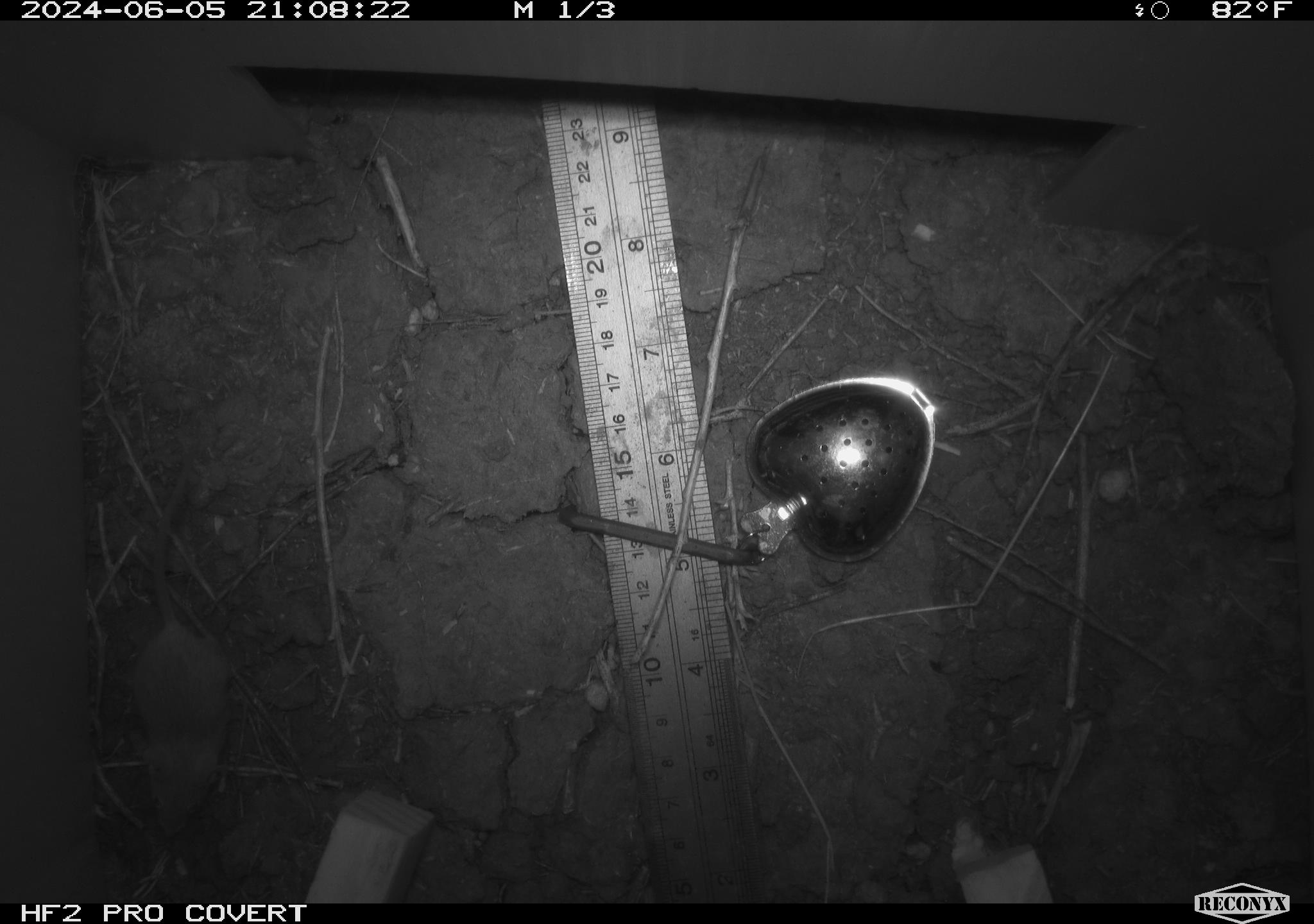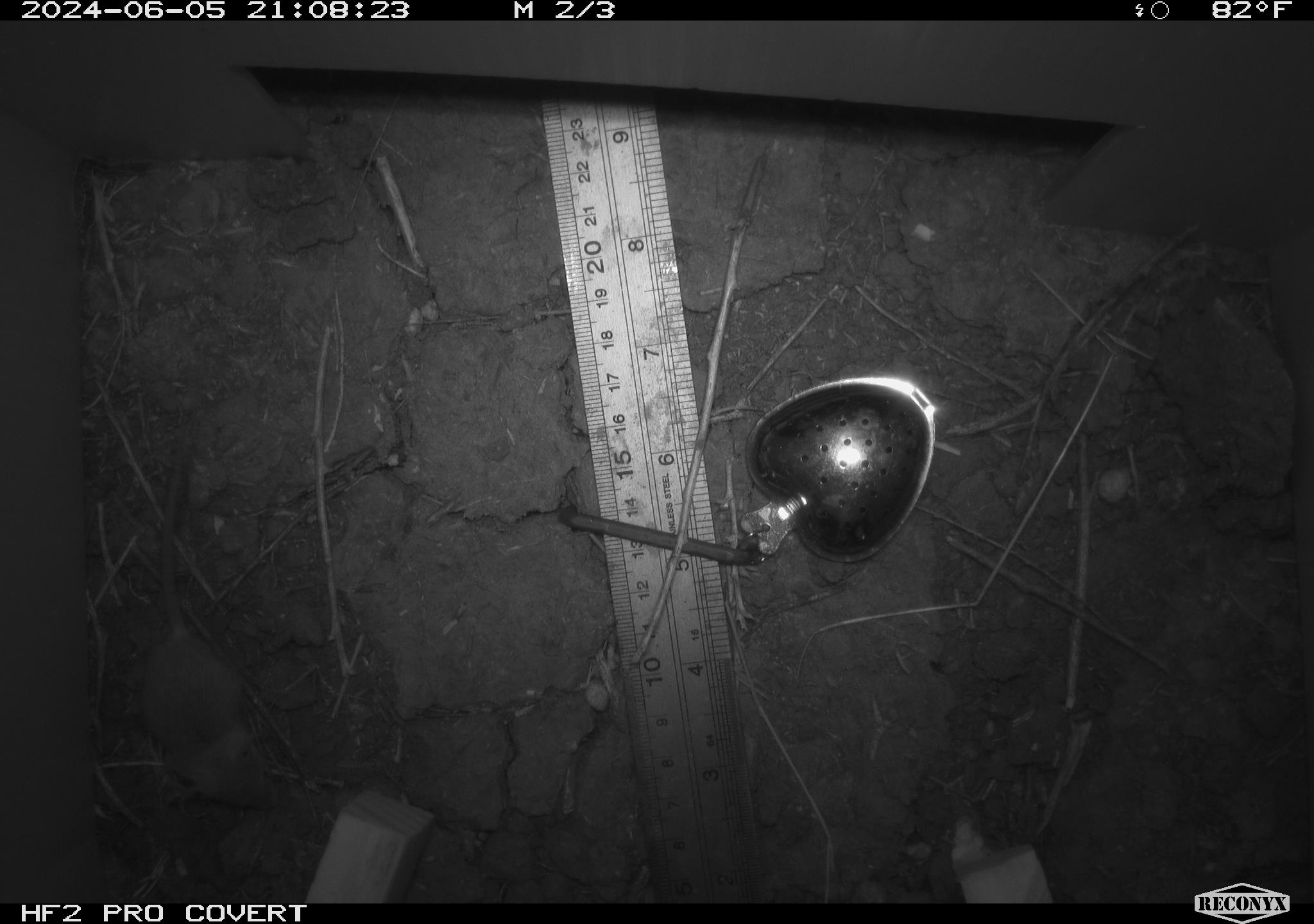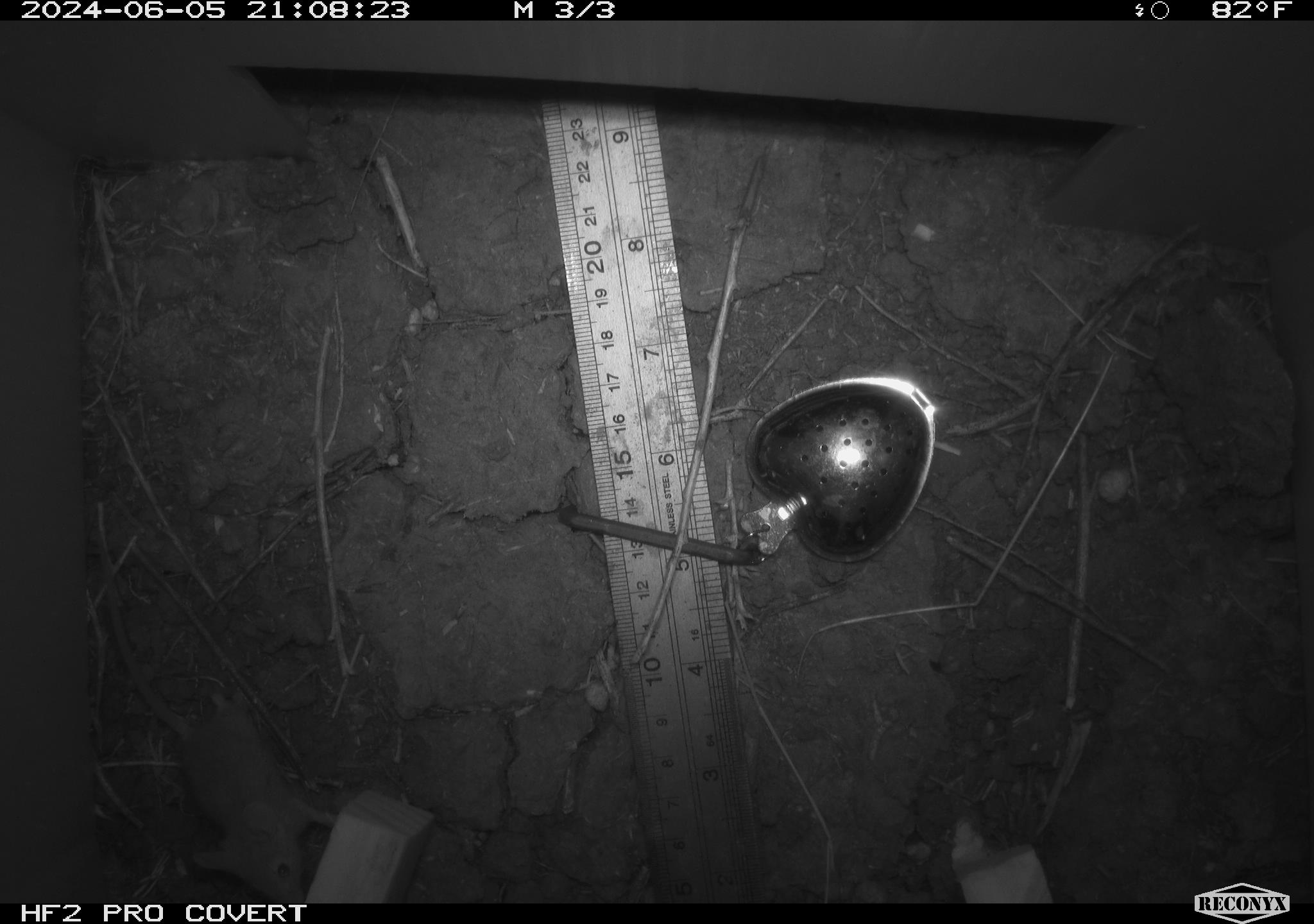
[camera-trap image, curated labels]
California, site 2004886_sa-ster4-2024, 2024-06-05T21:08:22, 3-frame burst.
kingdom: Animalia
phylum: Chordata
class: Mammalia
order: Rodentia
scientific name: Rodentia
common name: mouse species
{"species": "mouse species (Rodentia)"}